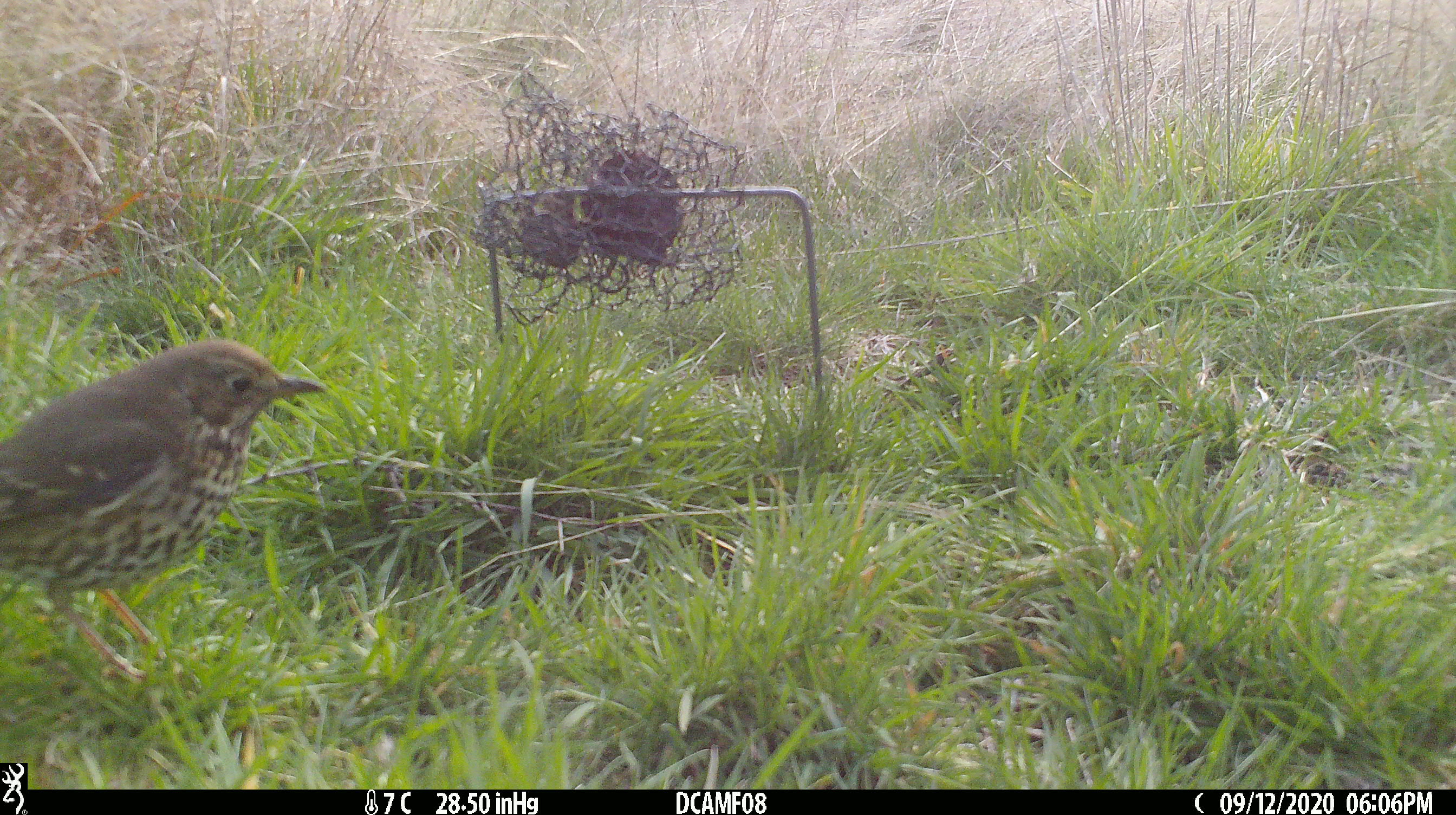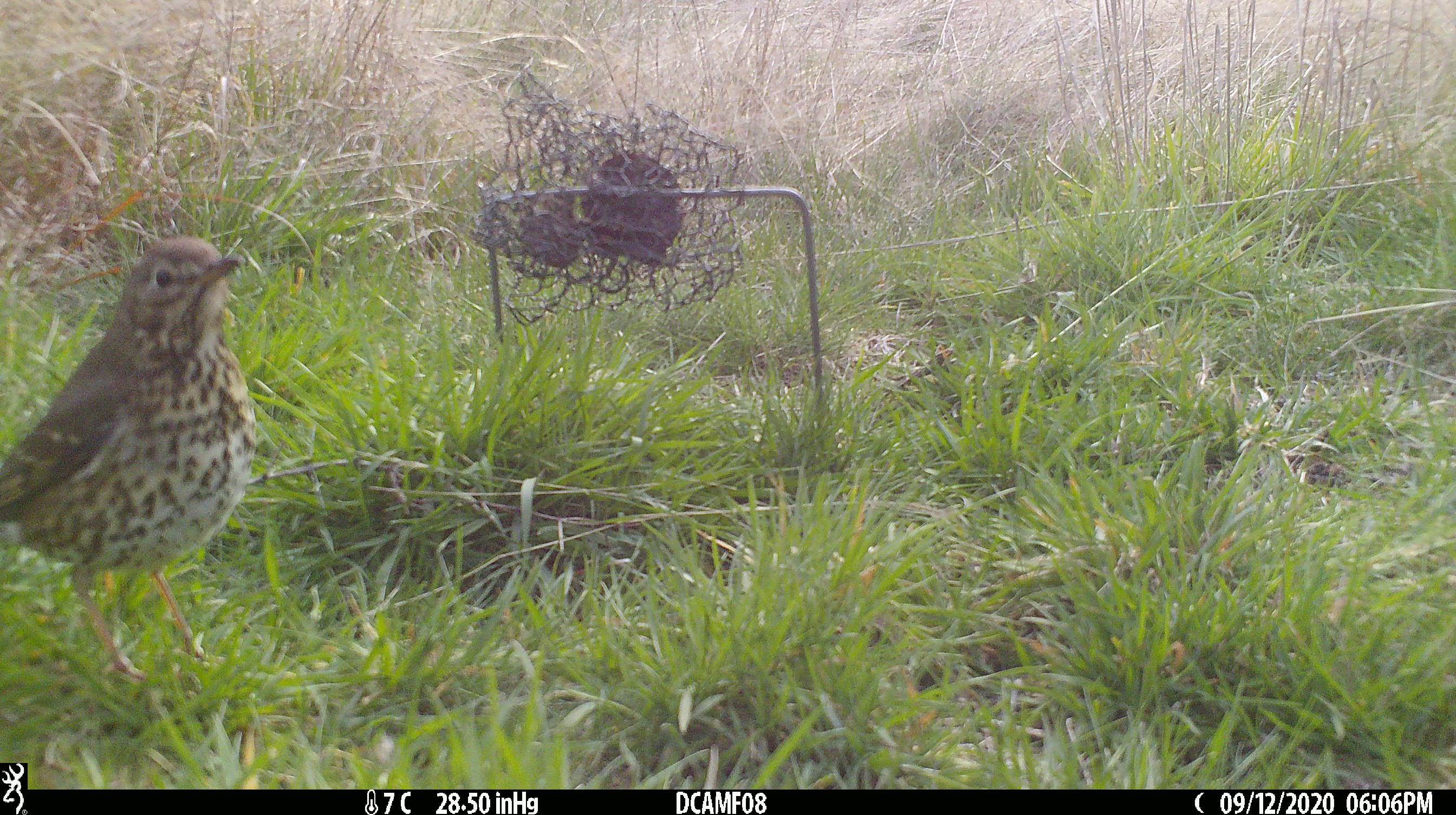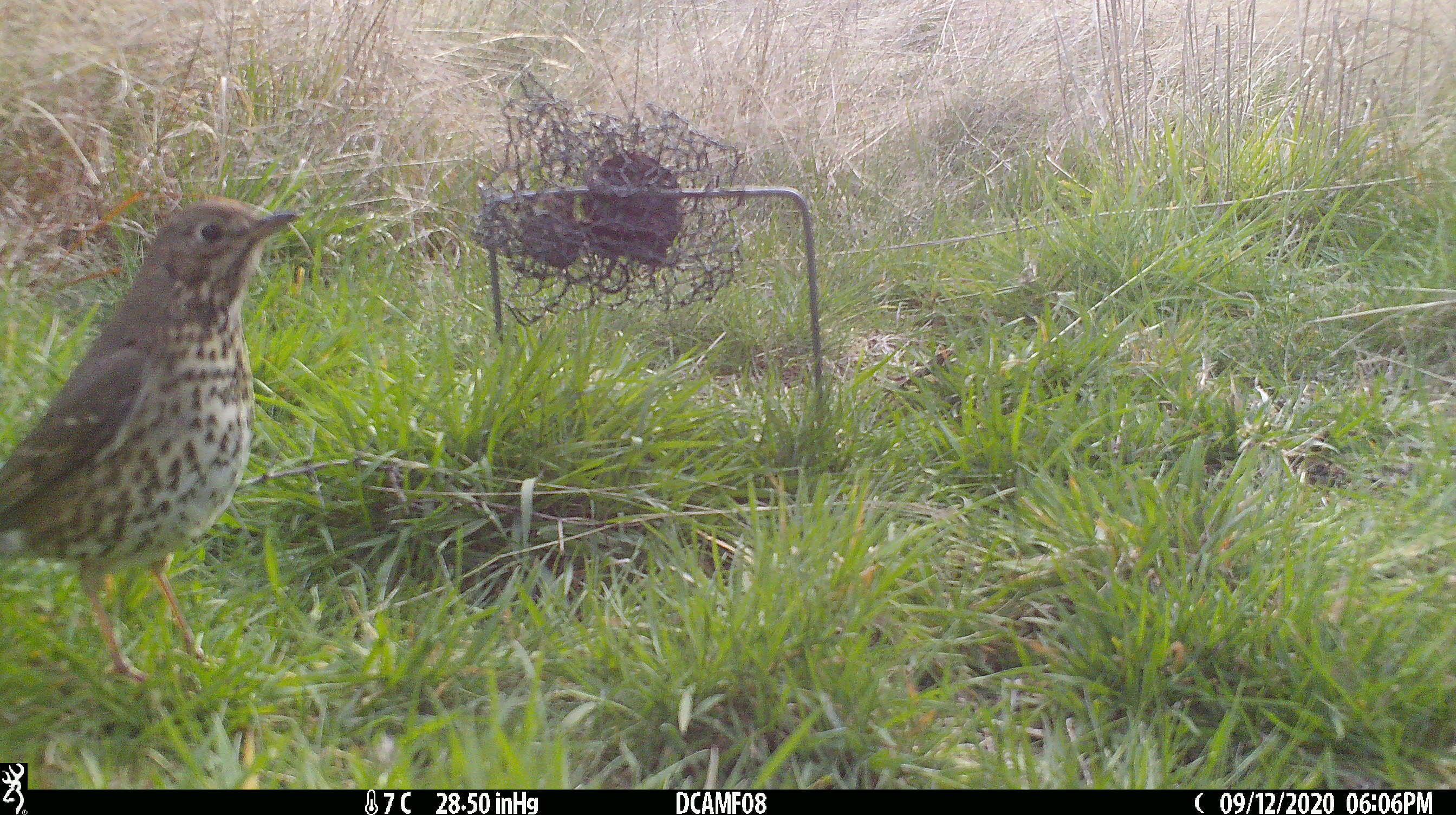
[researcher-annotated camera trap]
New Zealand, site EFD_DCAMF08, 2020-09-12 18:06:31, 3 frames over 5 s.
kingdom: Animalia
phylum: Chordata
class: Aves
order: Passeriformes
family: Turdidae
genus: Turdus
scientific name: Turdus philomelos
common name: song thrush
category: thrush